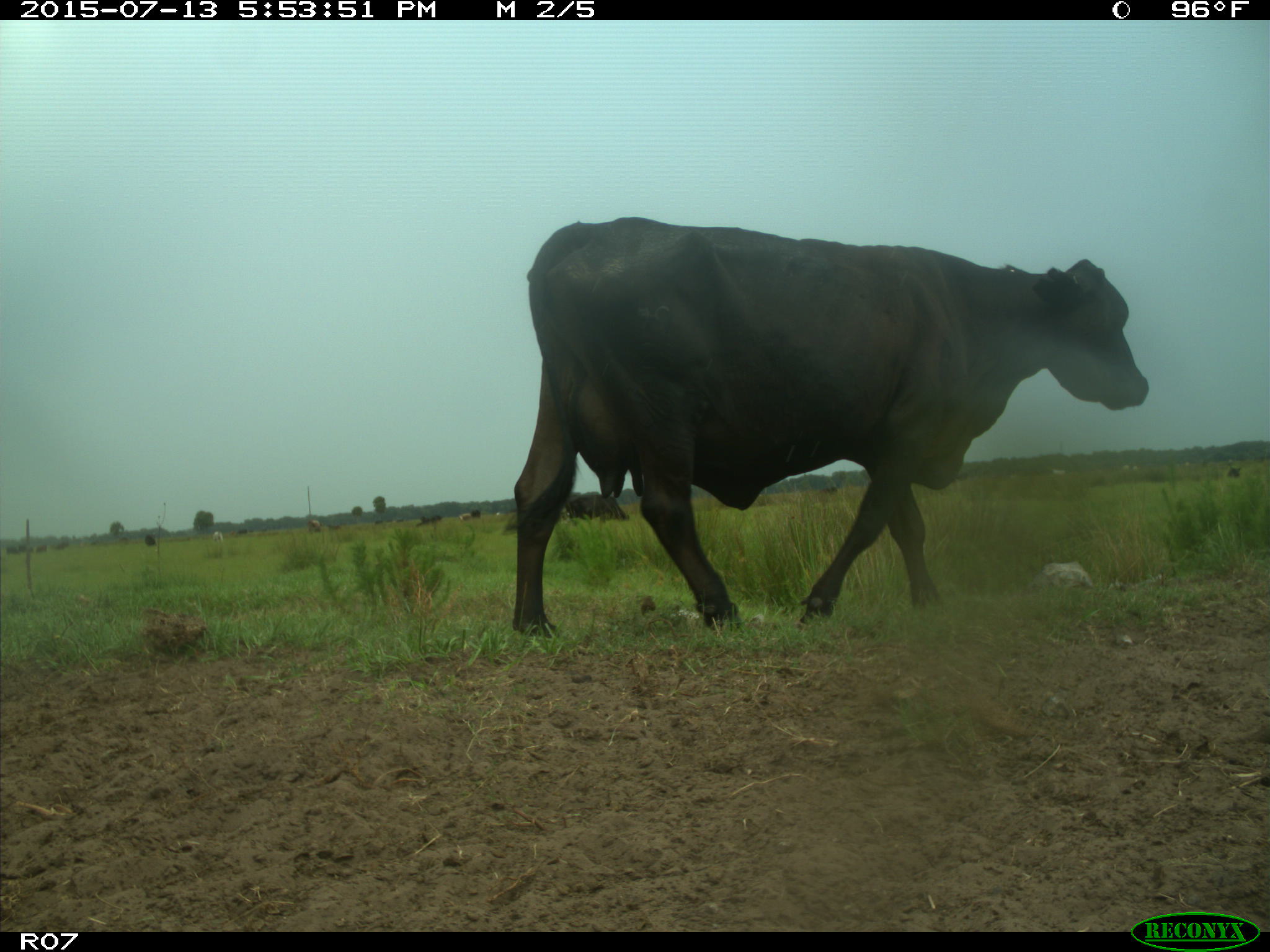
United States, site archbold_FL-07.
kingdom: Animalia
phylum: Chordata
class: Mammalia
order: Artiodactyla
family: Bovidae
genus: Bos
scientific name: Bos taurus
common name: domestic cow